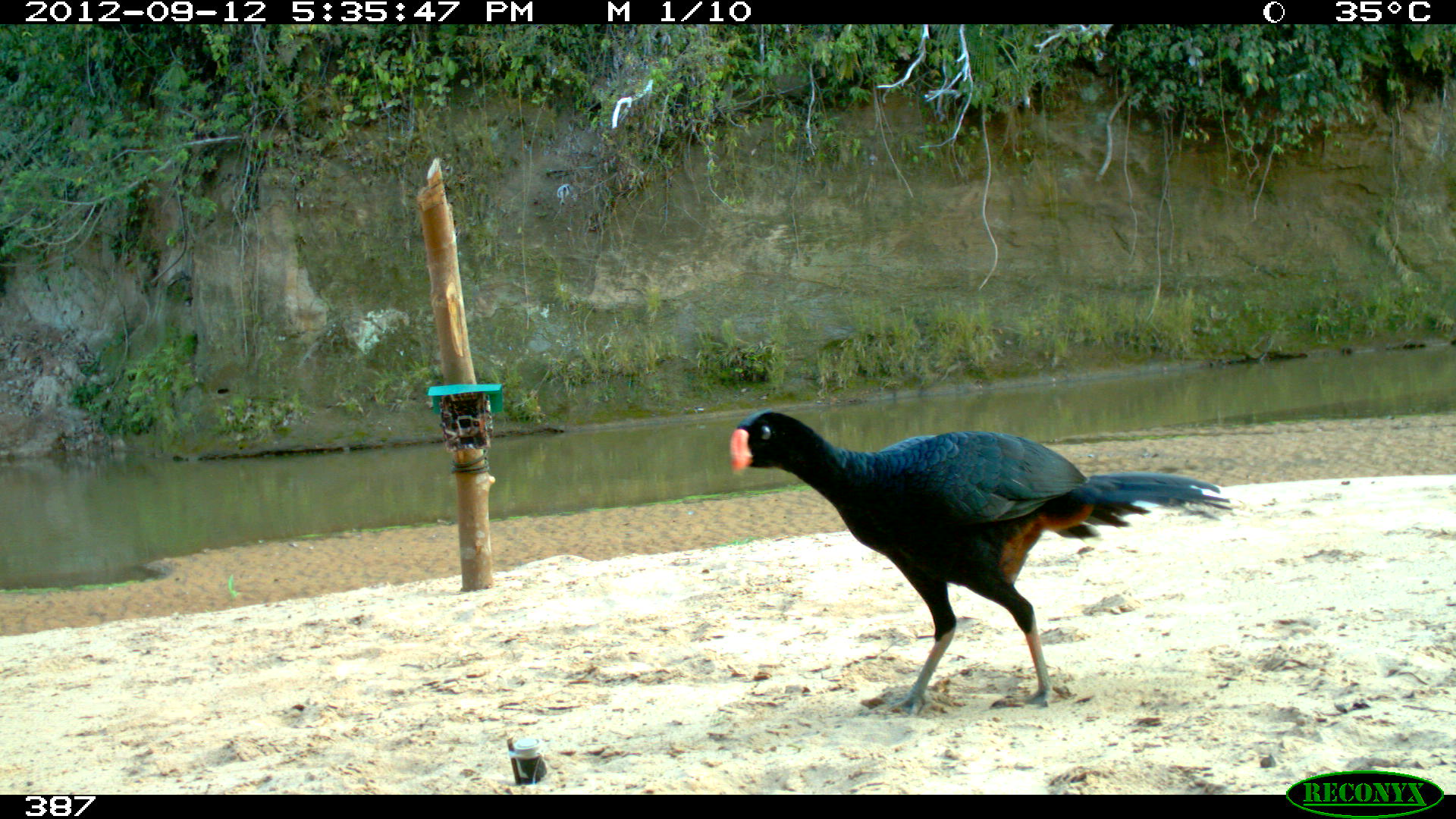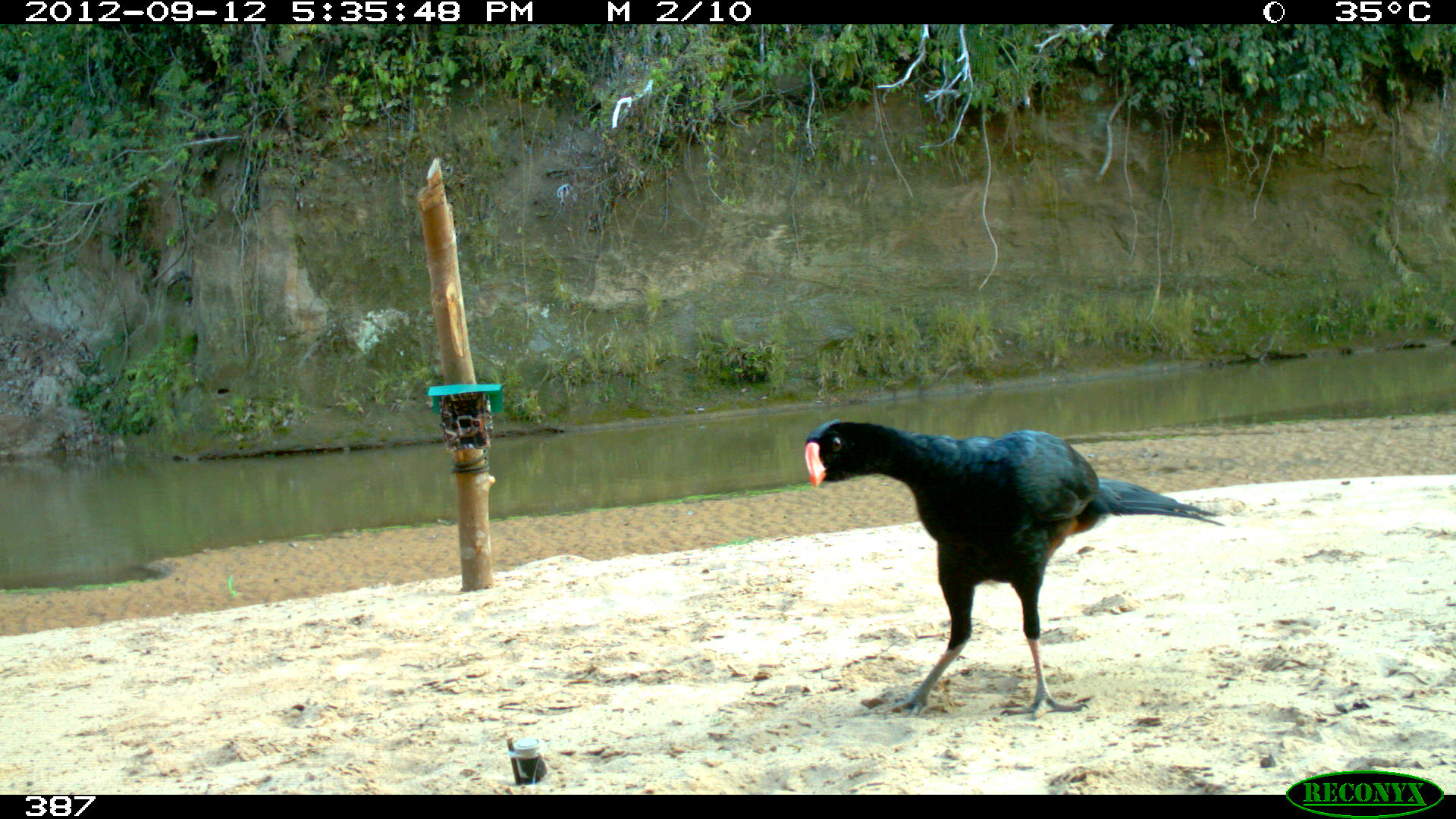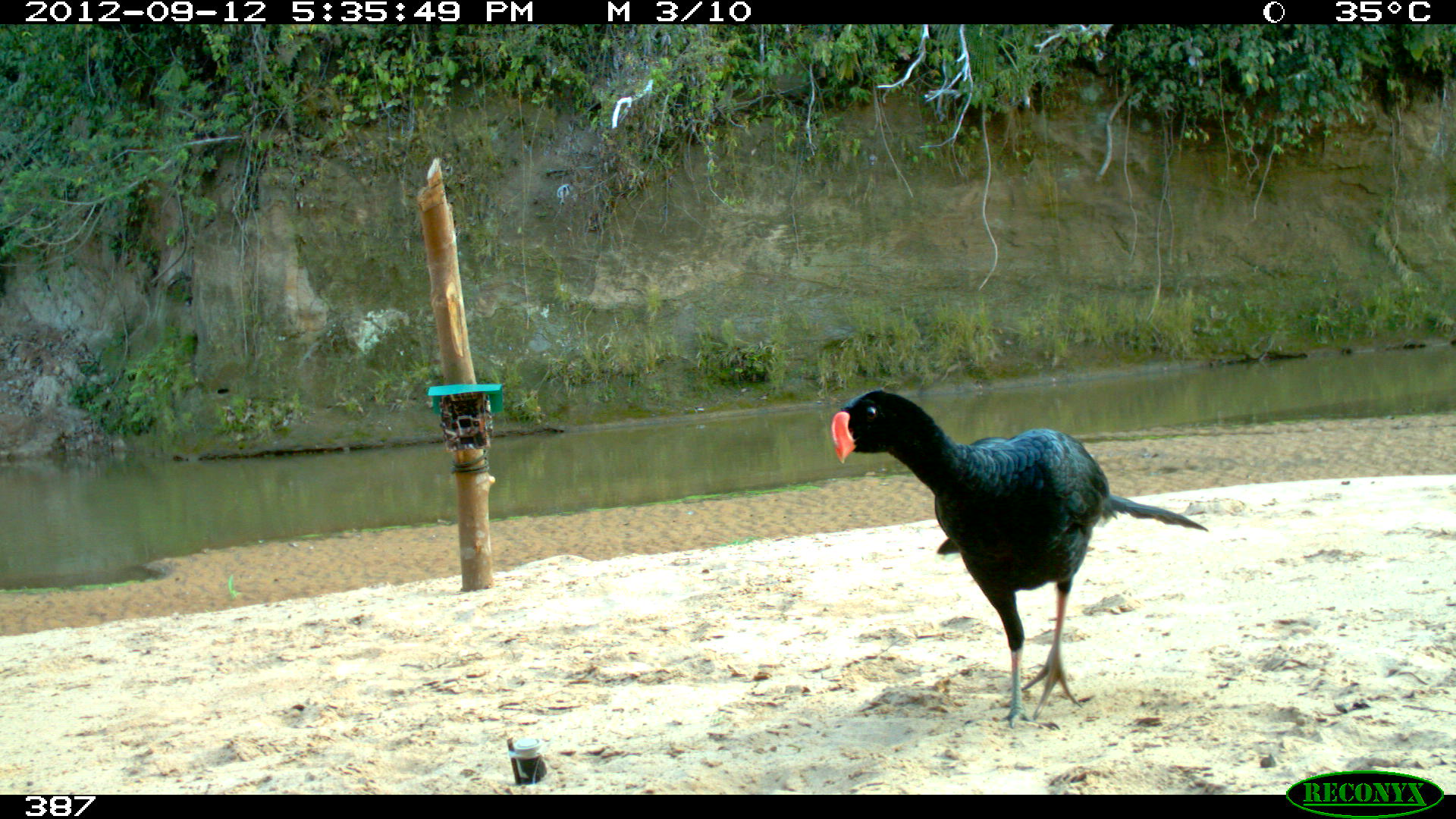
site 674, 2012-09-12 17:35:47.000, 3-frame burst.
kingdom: Animalia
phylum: Chordata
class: Aves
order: Galliformes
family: Cracidae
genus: Mitu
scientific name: Mitu tuberosum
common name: razor-billed curassow